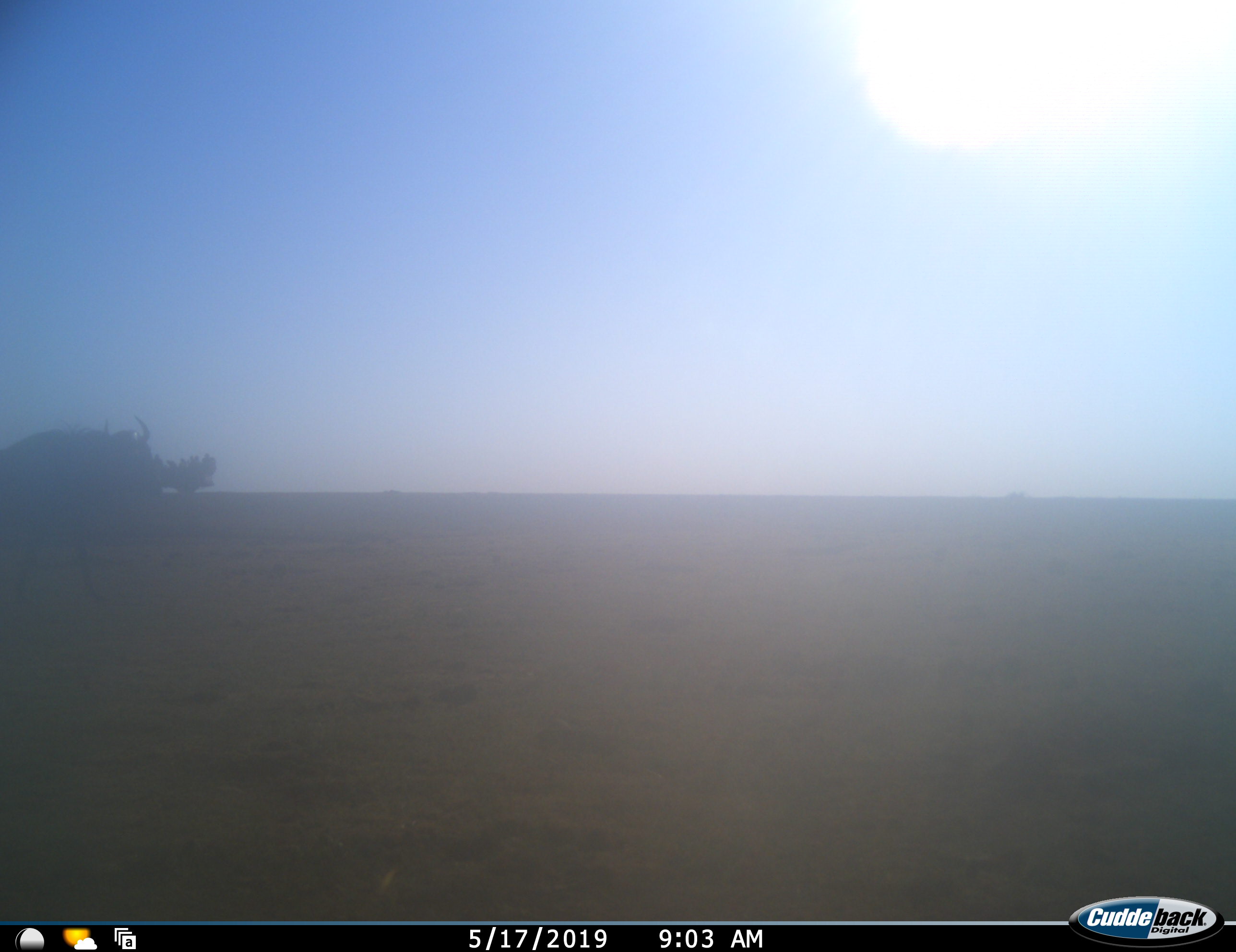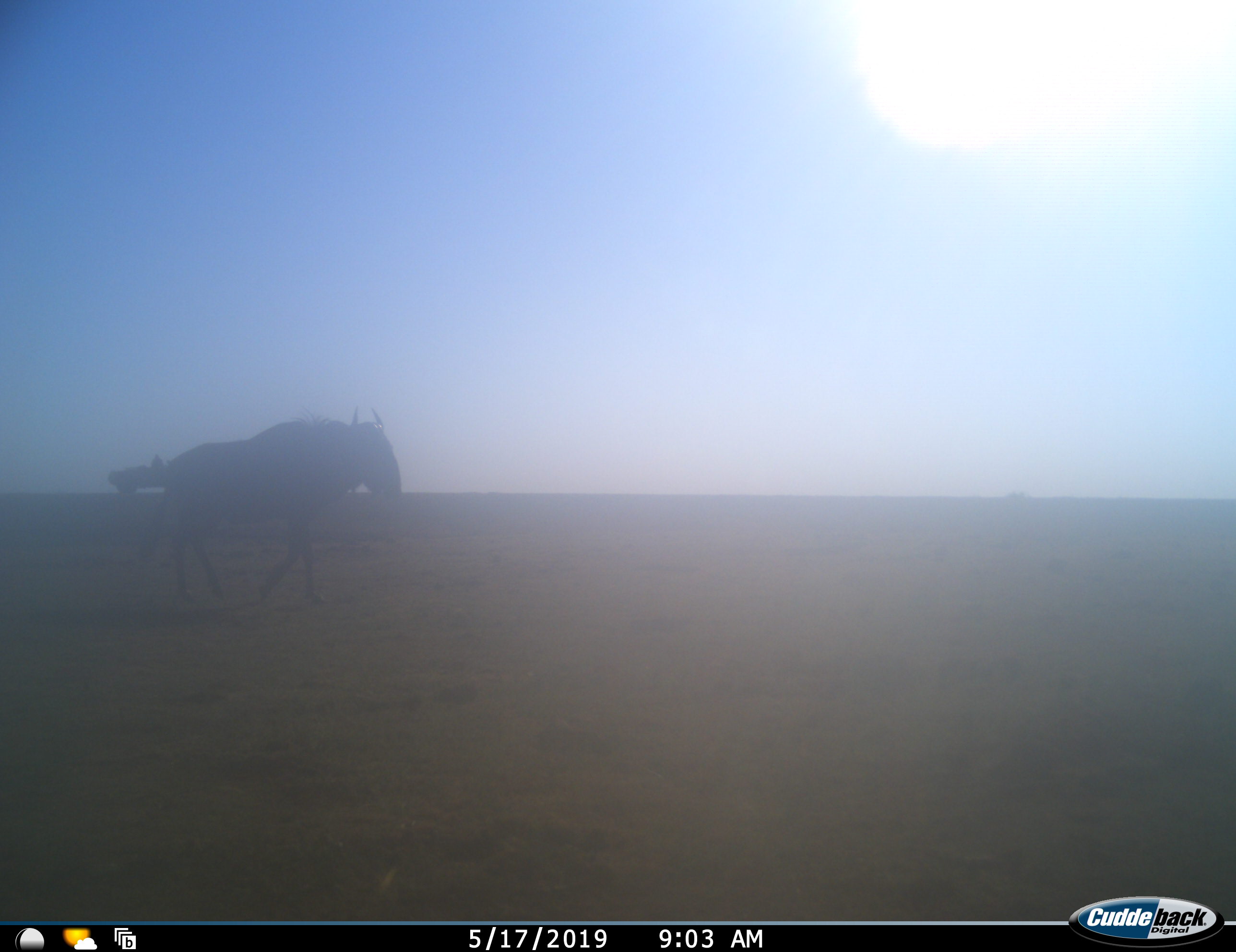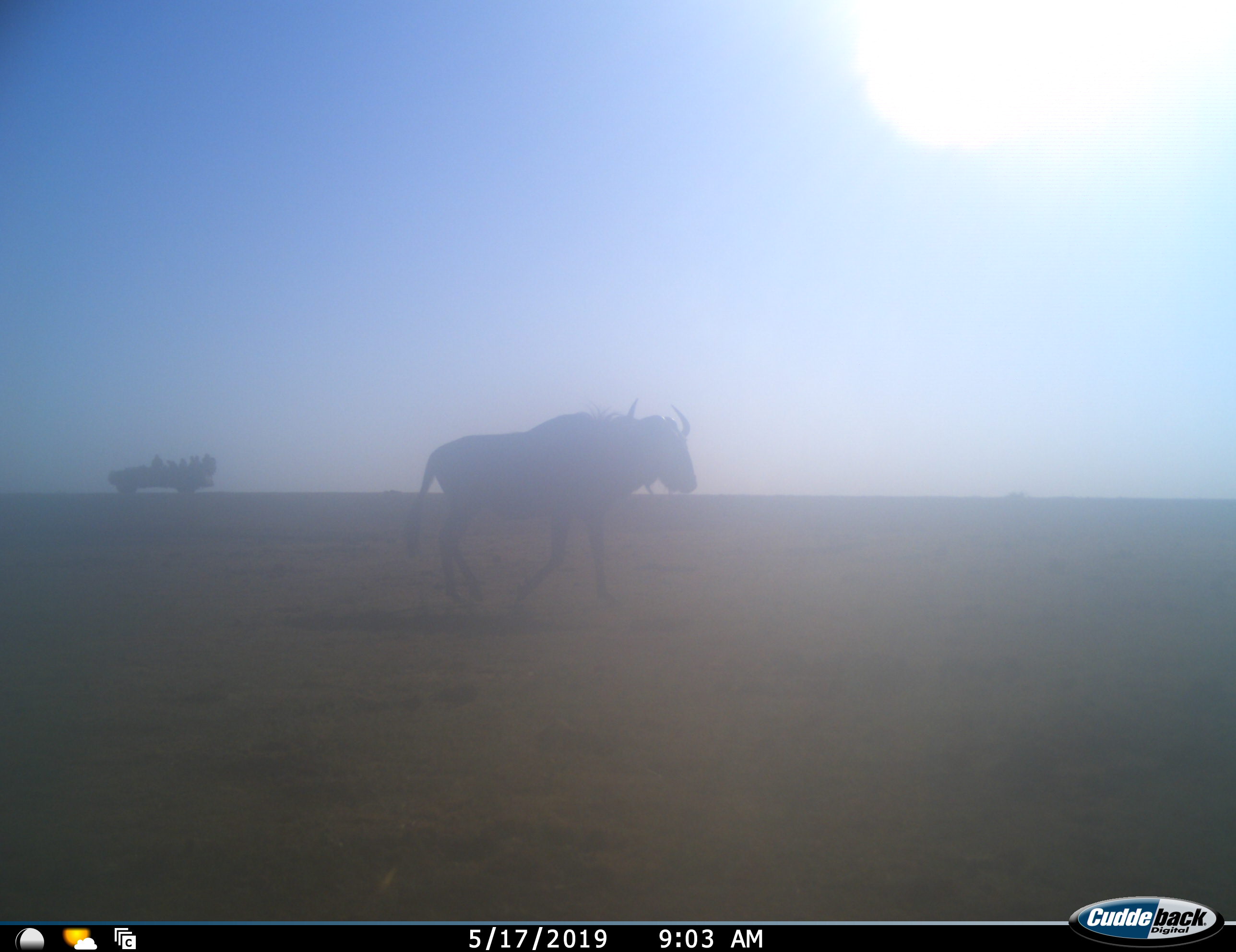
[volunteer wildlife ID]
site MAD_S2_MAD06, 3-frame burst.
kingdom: Animalia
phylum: Chordata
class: Mammalia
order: Artiodactyla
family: Bovidae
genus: Connochaetes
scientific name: Connochaetes taurinus taurinus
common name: blue wildebeest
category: wildebeestblue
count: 1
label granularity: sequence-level